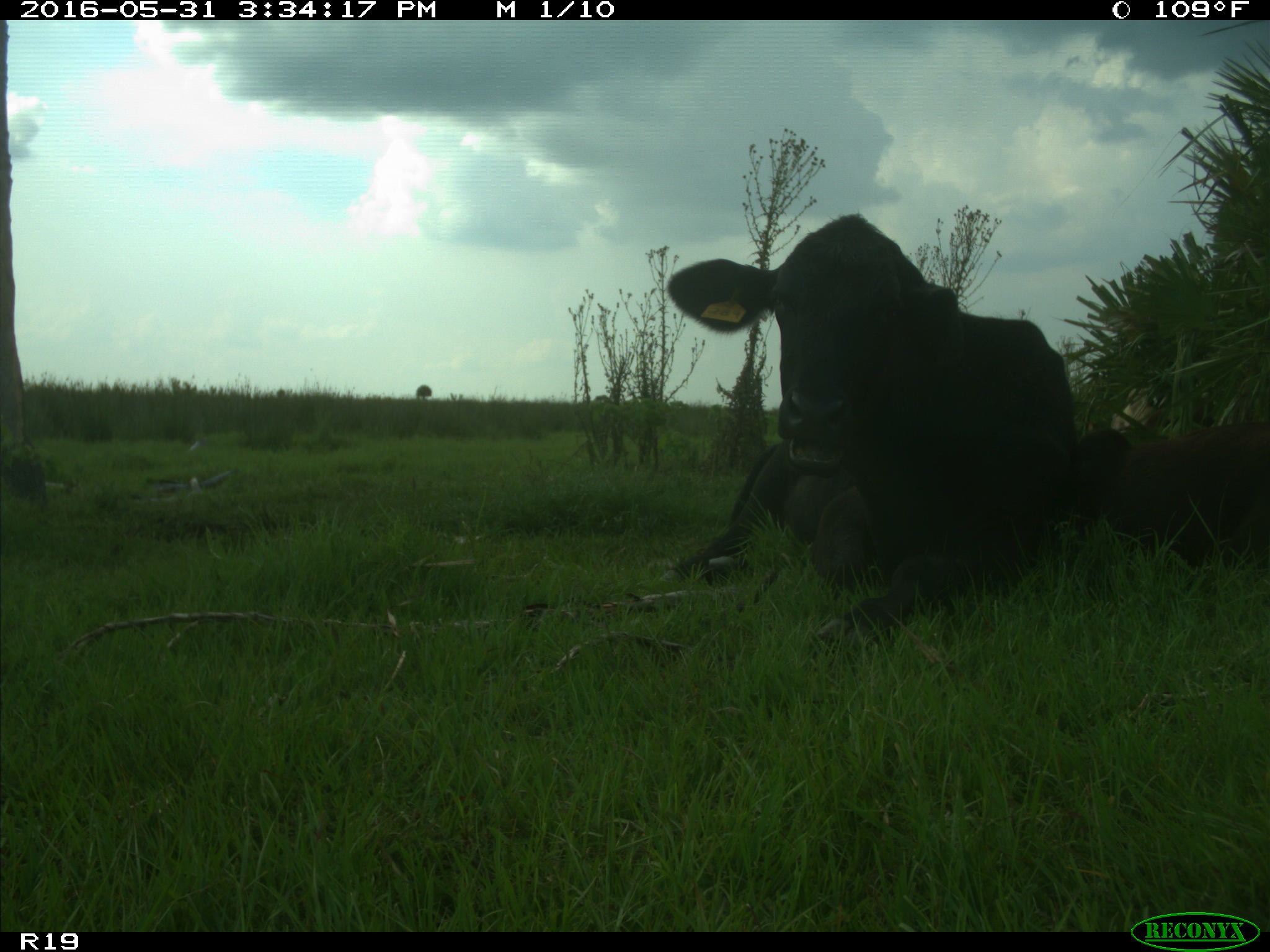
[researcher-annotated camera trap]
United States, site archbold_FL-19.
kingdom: Animalia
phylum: Chordata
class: Mammalia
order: Artiodactyla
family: Bovidae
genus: Bos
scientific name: Bos taurus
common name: domestic cow